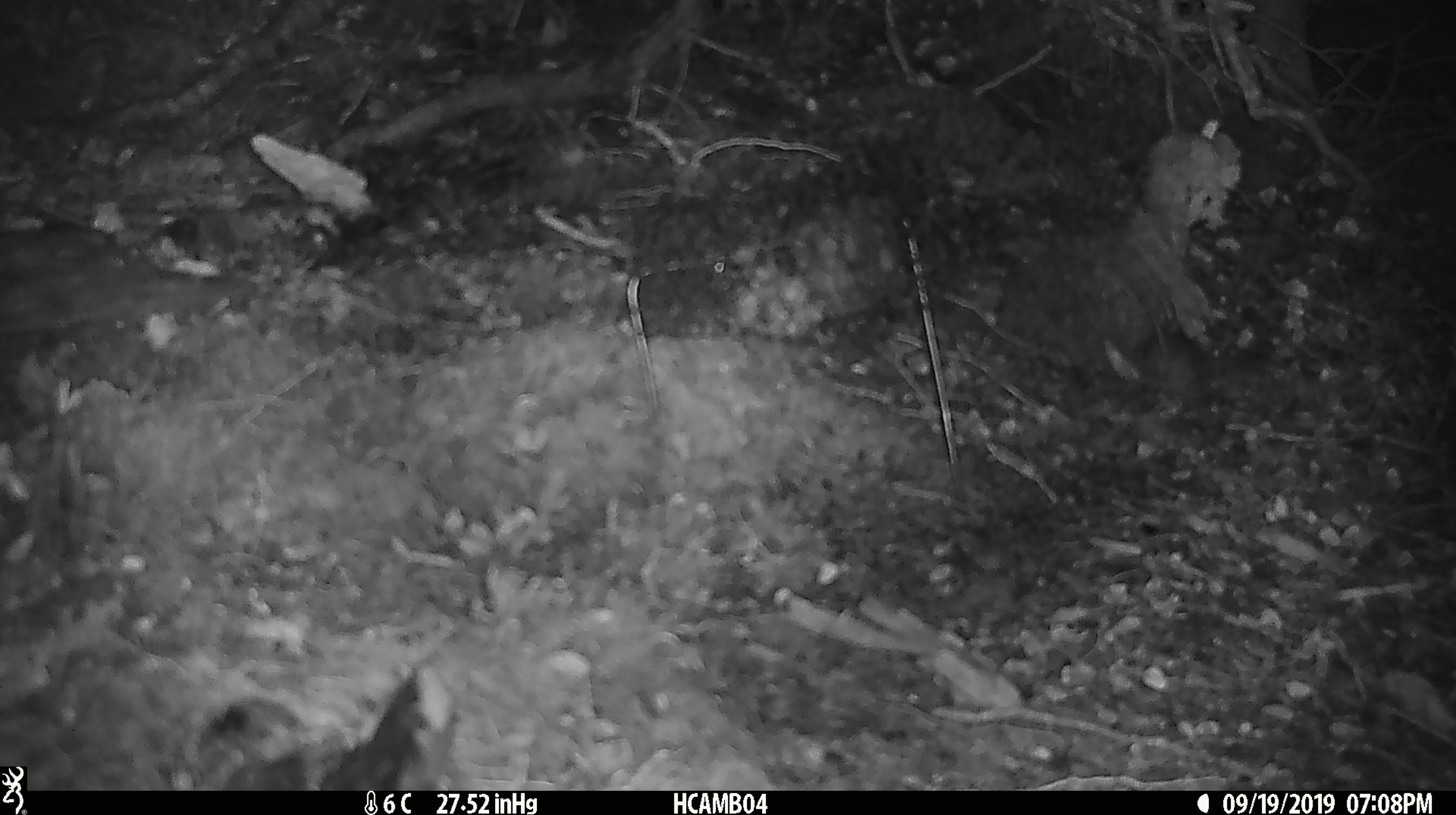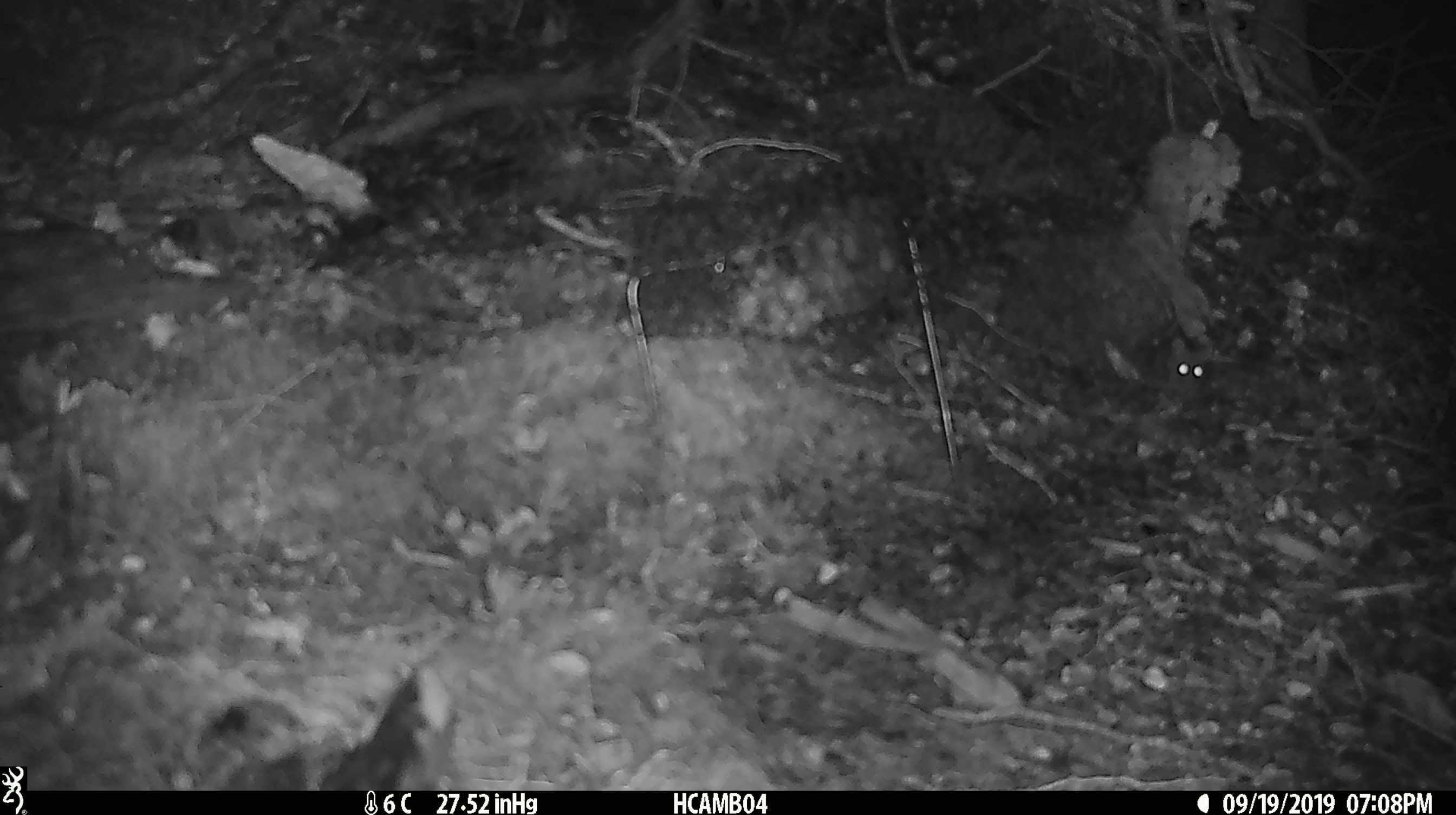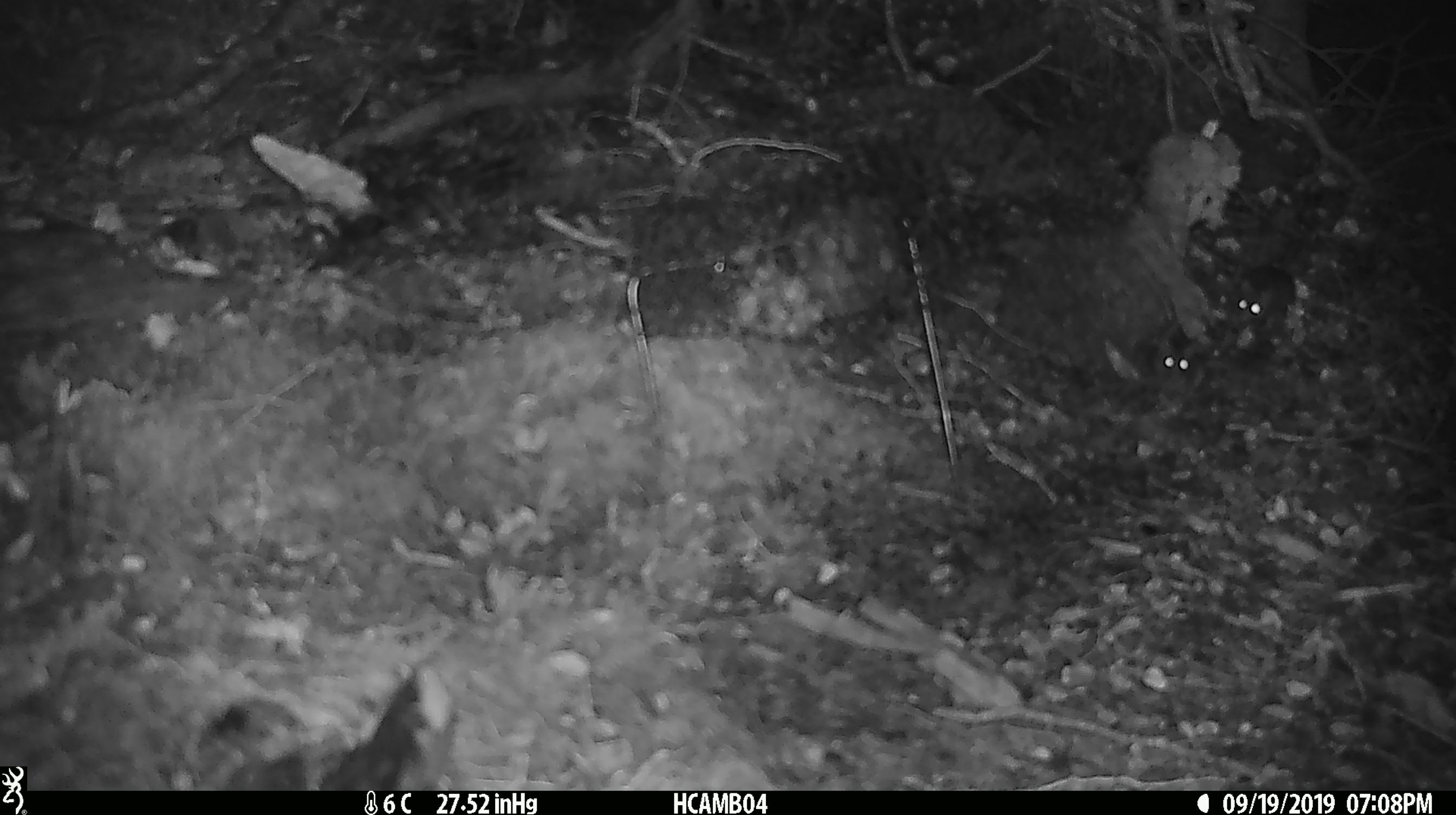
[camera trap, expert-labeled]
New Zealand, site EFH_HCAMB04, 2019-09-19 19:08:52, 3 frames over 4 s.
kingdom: Animalia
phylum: Chordata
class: Mammalia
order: Rodentia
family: Muridae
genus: Mus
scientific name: Mus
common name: mouse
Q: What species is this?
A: Mouse (Mus).